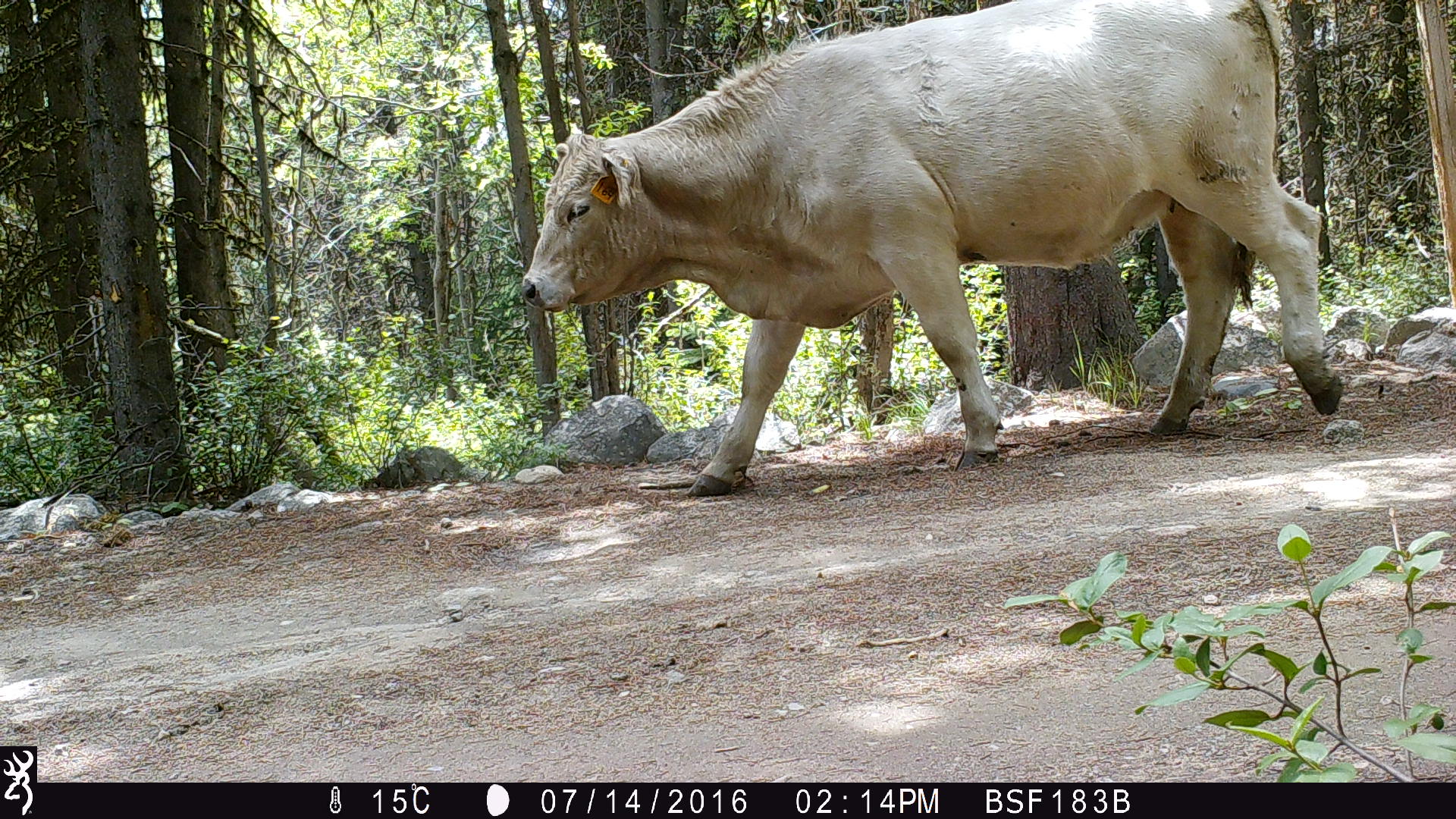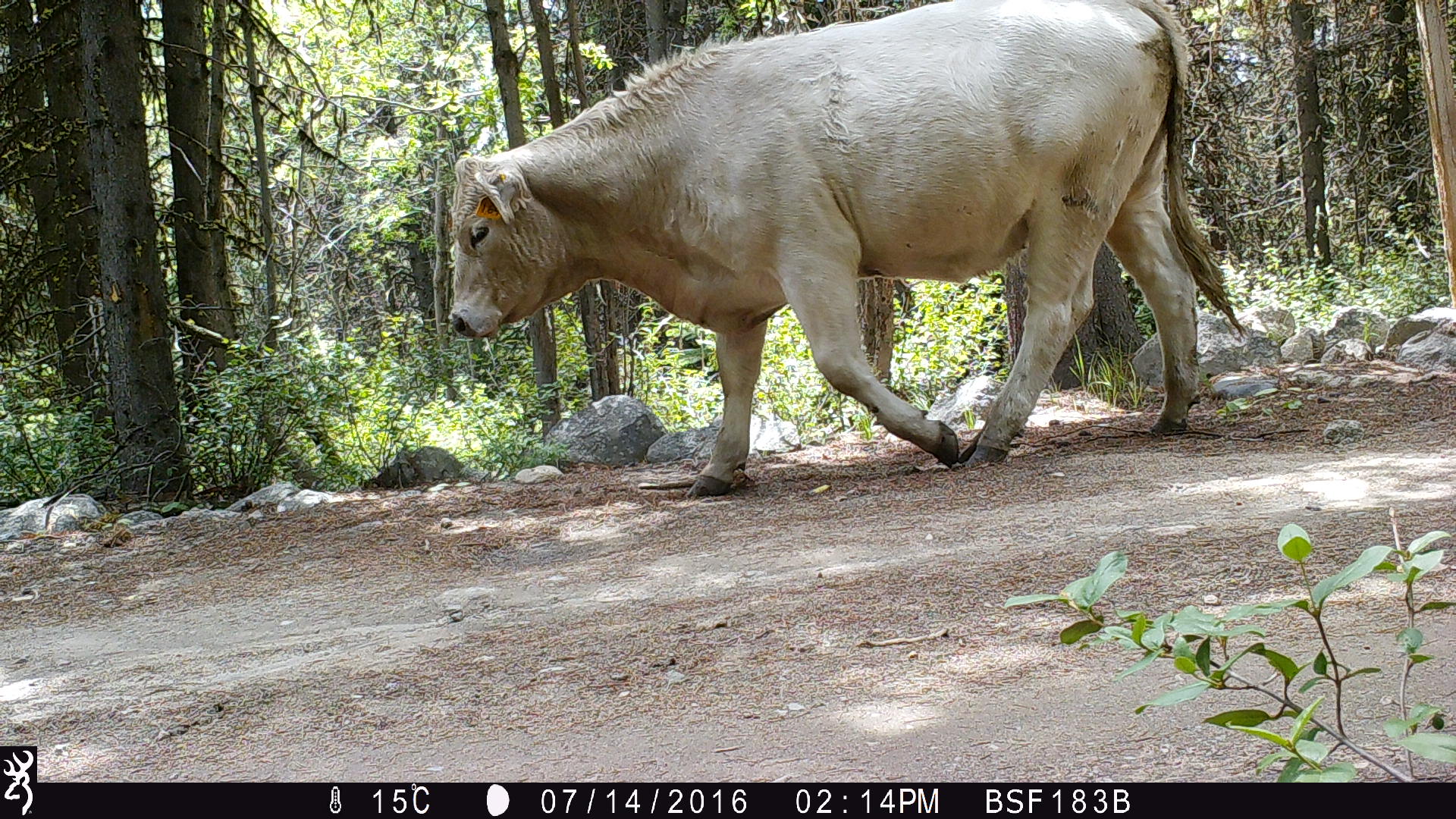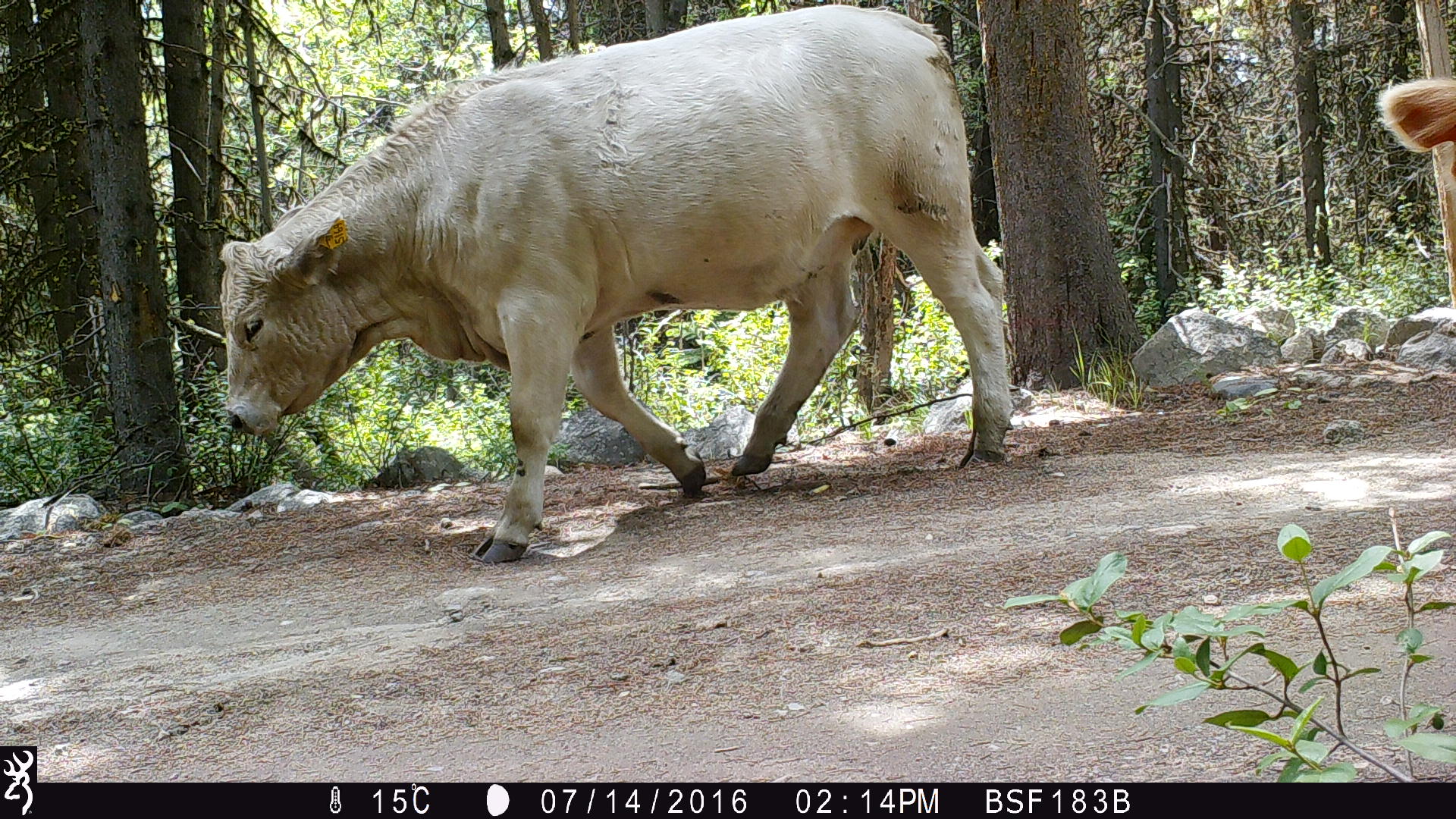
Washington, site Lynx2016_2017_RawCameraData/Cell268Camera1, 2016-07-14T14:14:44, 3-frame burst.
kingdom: Animalia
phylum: Chordata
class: Mammalia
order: Artiodactyla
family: Bovidae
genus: Bos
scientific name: Bos taurus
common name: domestic cattle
Domestic cattle (Bos taurus). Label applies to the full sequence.